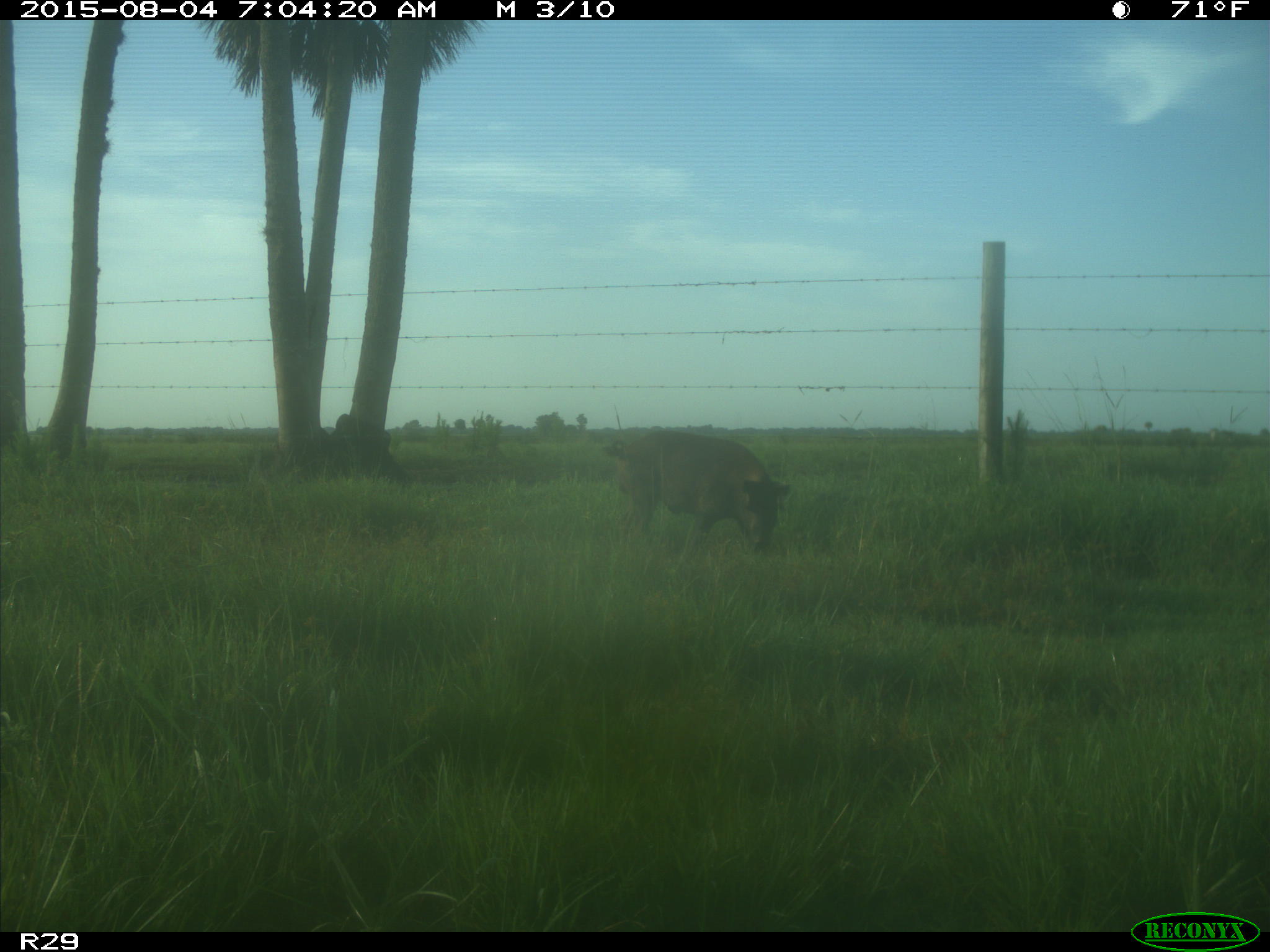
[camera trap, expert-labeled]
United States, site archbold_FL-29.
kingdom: Animalia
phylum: Chordata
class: Mammalia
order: Artiodactyla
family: Suidae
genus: Sus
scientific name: Sus scrofa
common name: wild boar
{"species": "Sus scrofa (wild boar)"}